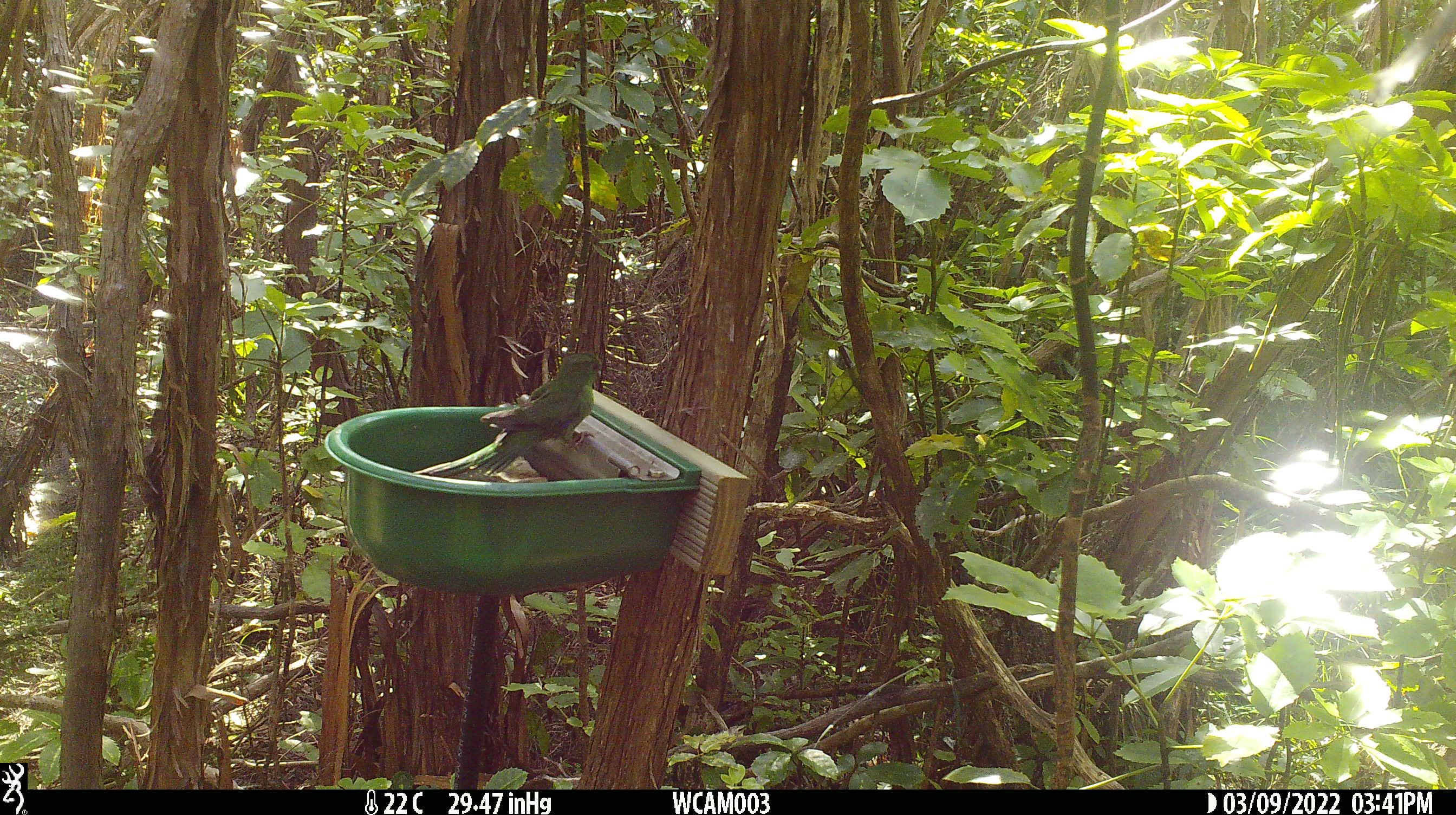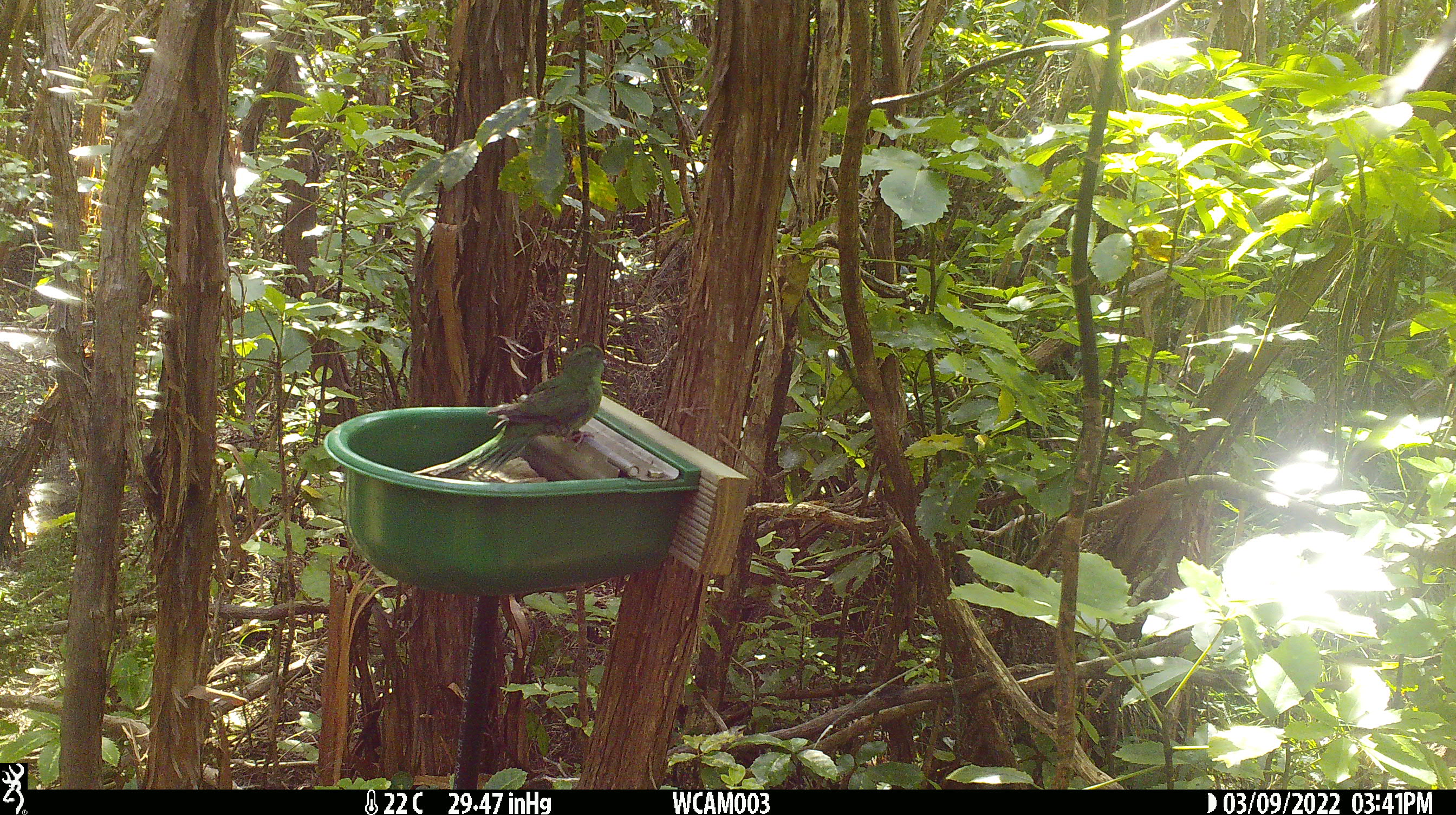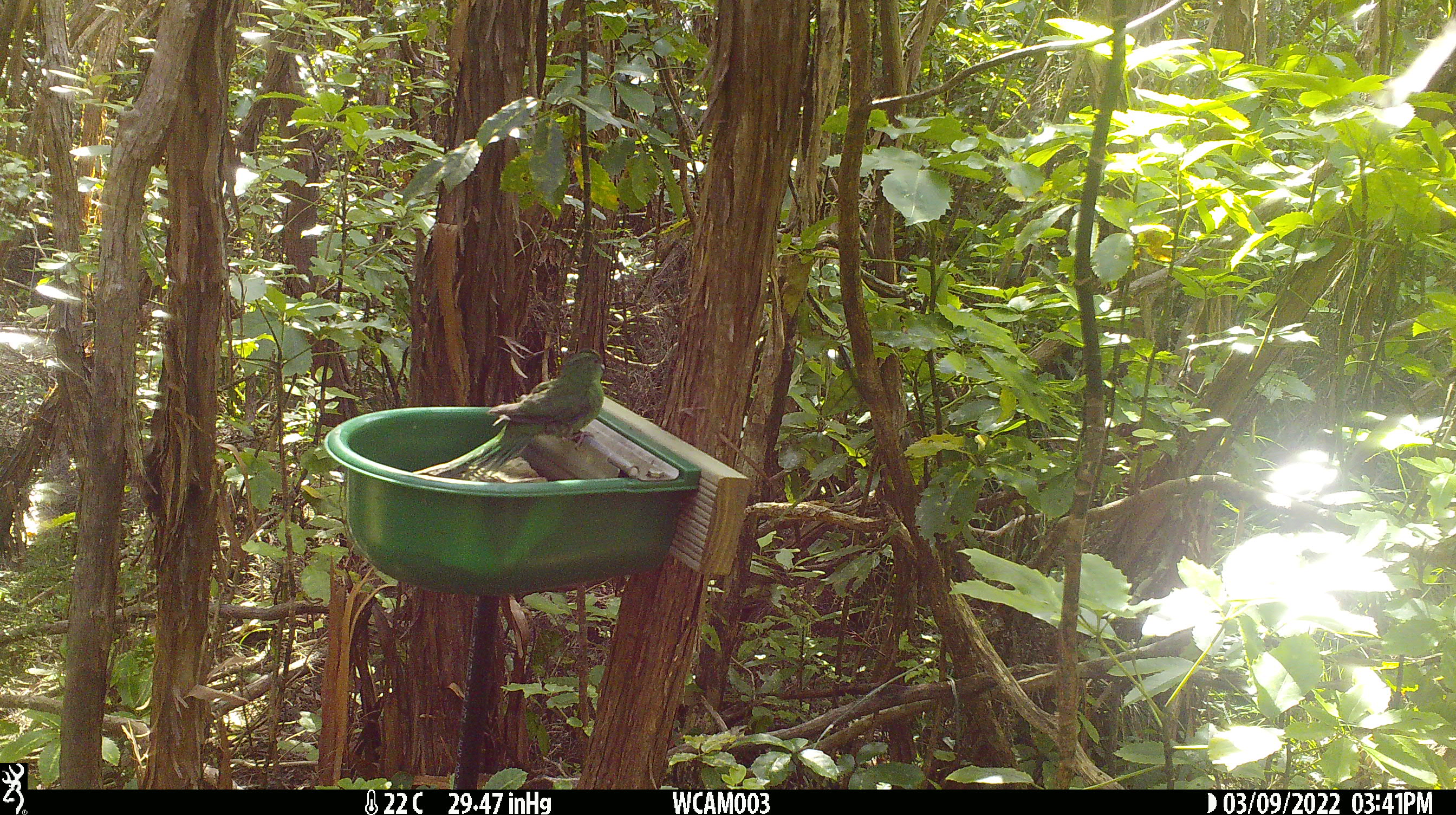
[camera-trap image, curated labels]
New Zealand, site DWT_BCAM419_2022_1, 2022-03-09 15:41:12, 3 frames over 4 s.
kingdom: Animalia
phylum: Chordata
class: Aves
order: Psittaciformes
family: Psittaculidae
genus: Cyanoramphus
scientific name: Cyanoramphus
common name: parakeet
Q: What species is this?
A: Parakeet (Cyanoramphus).